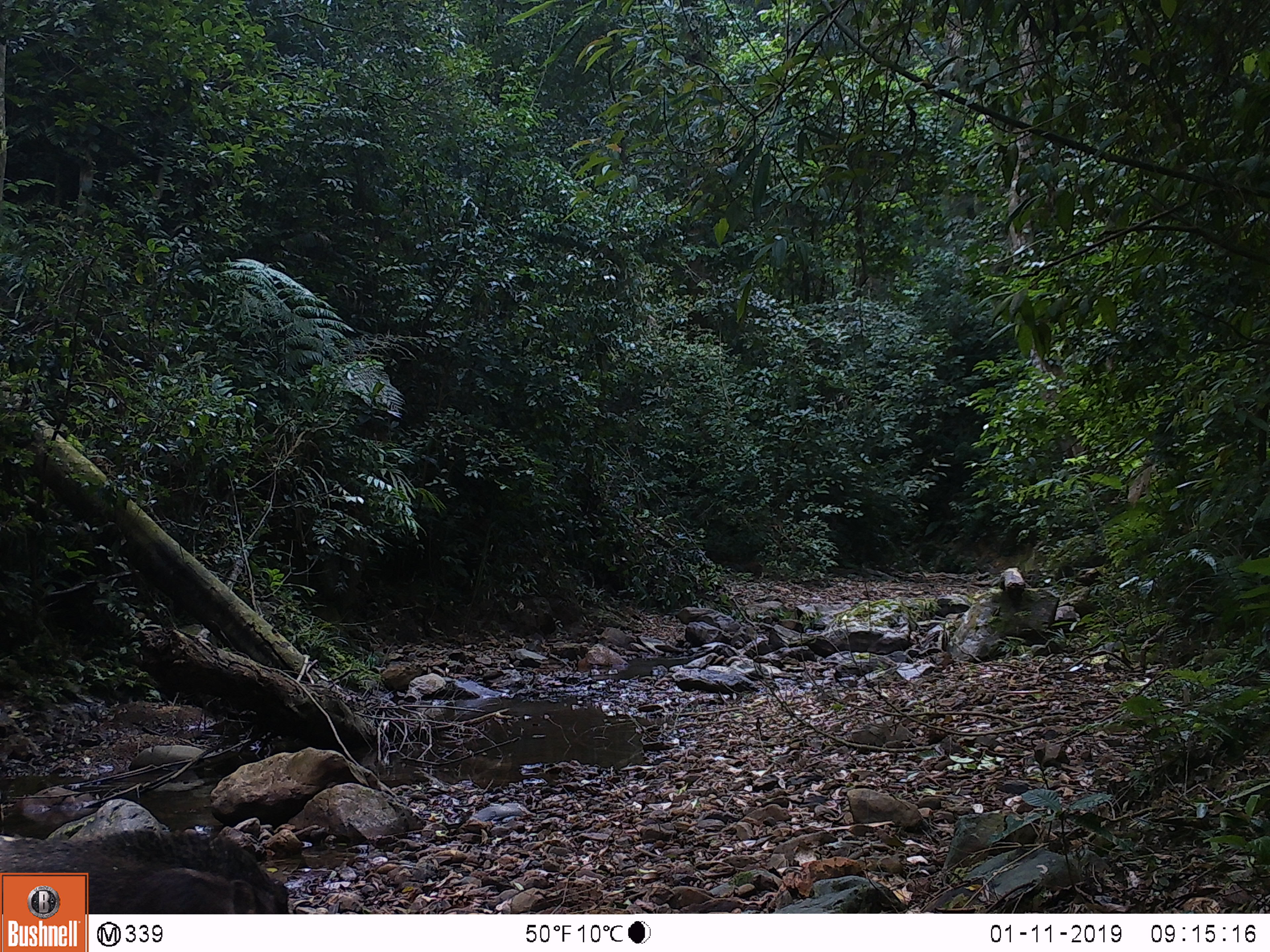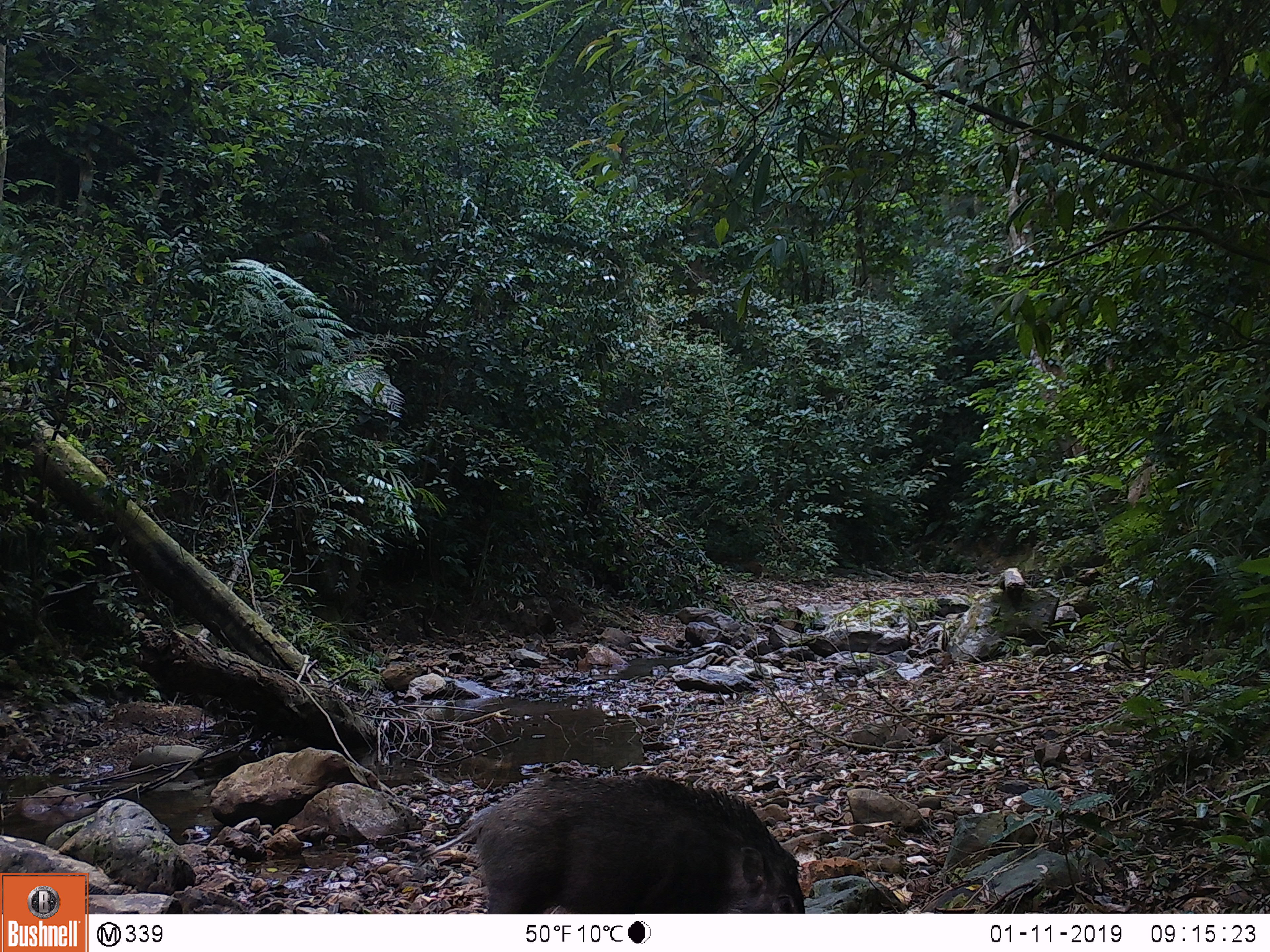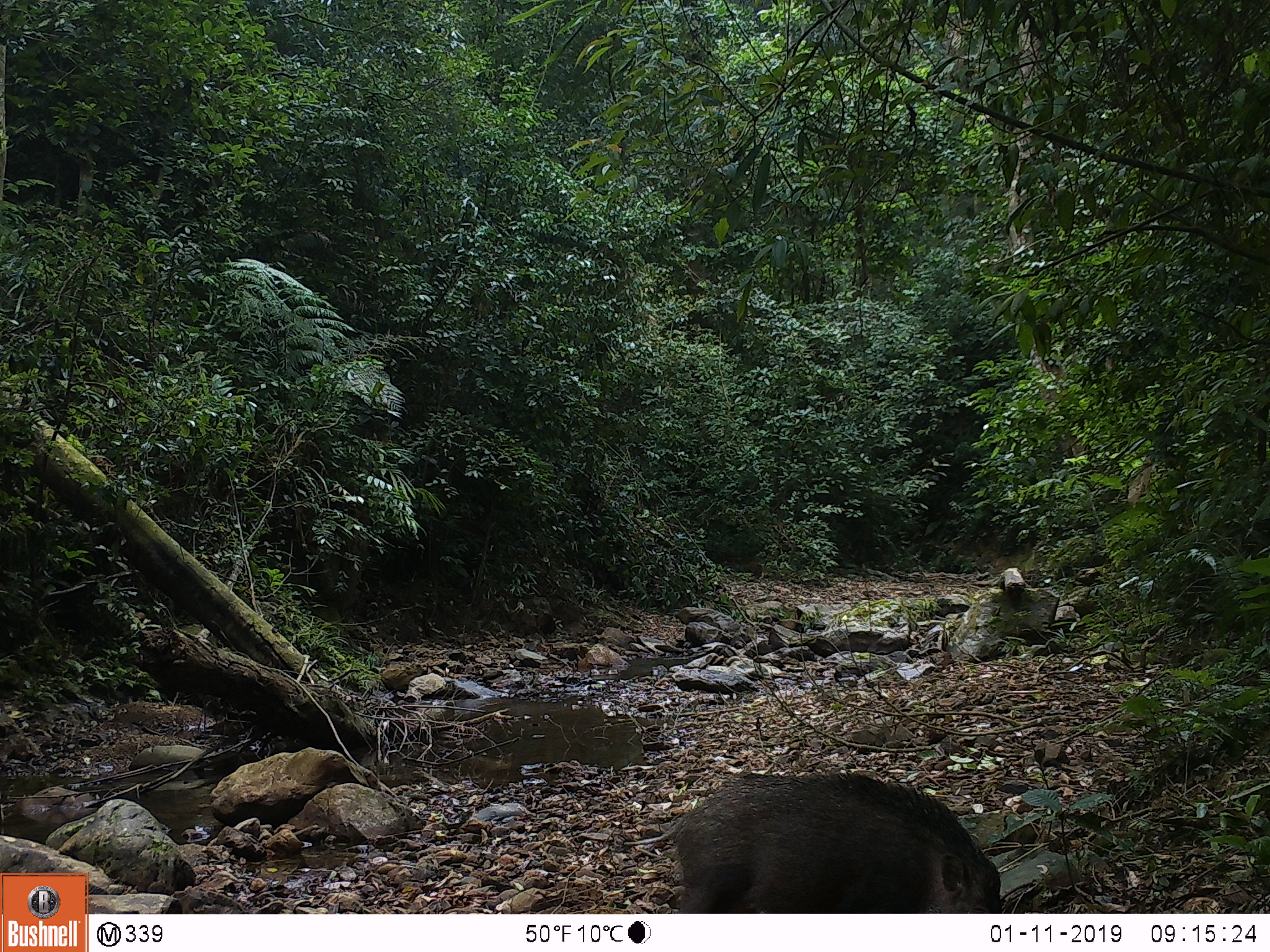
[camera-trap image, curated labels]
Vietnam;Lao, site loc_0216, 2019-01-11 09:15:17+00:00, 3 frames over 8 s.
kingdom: Animalia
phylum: Chordata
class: Mammalia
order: Artiodactyla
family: Suidae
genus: Sus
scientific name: Sus scrofa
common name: eurasian wild pig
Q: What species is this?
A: Eurasian wild pig (Sus scrofa).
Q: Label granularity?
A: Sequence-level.